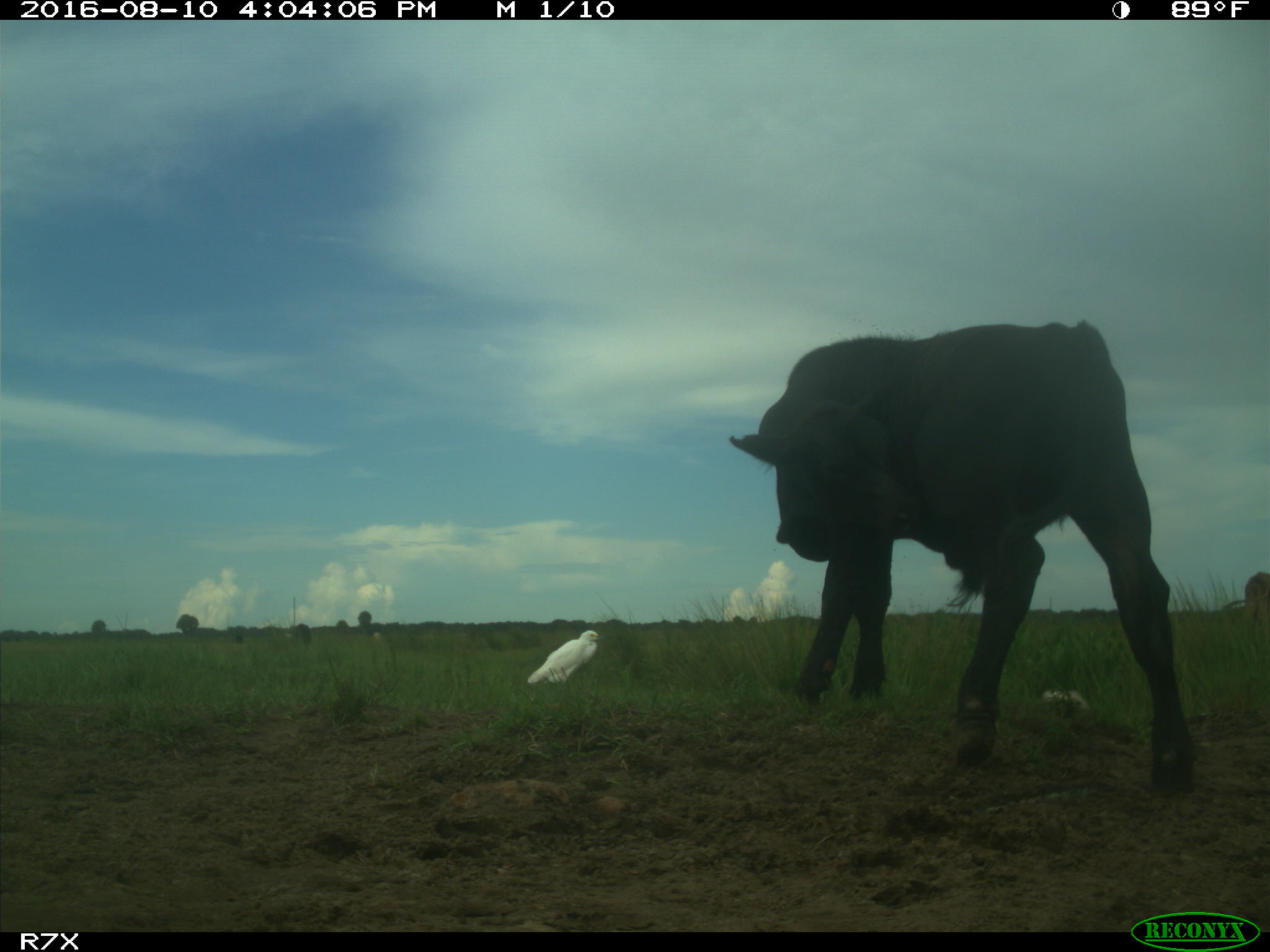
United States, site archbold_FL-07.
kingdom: Animalia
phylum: Chordata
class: Mammalia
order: Artiodactyla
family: Bovidae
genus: Bos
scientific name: Bos taurus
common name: domestic cow